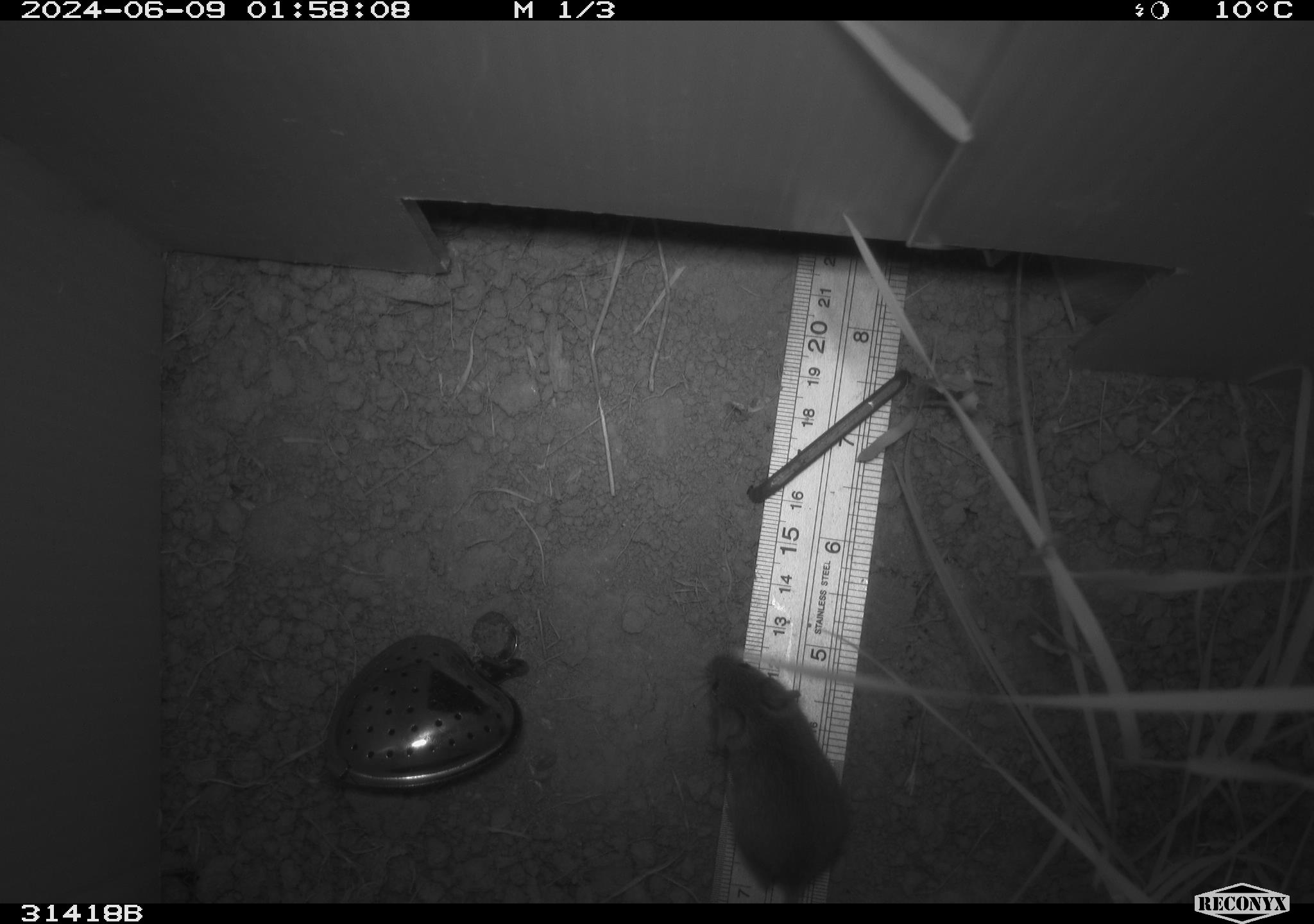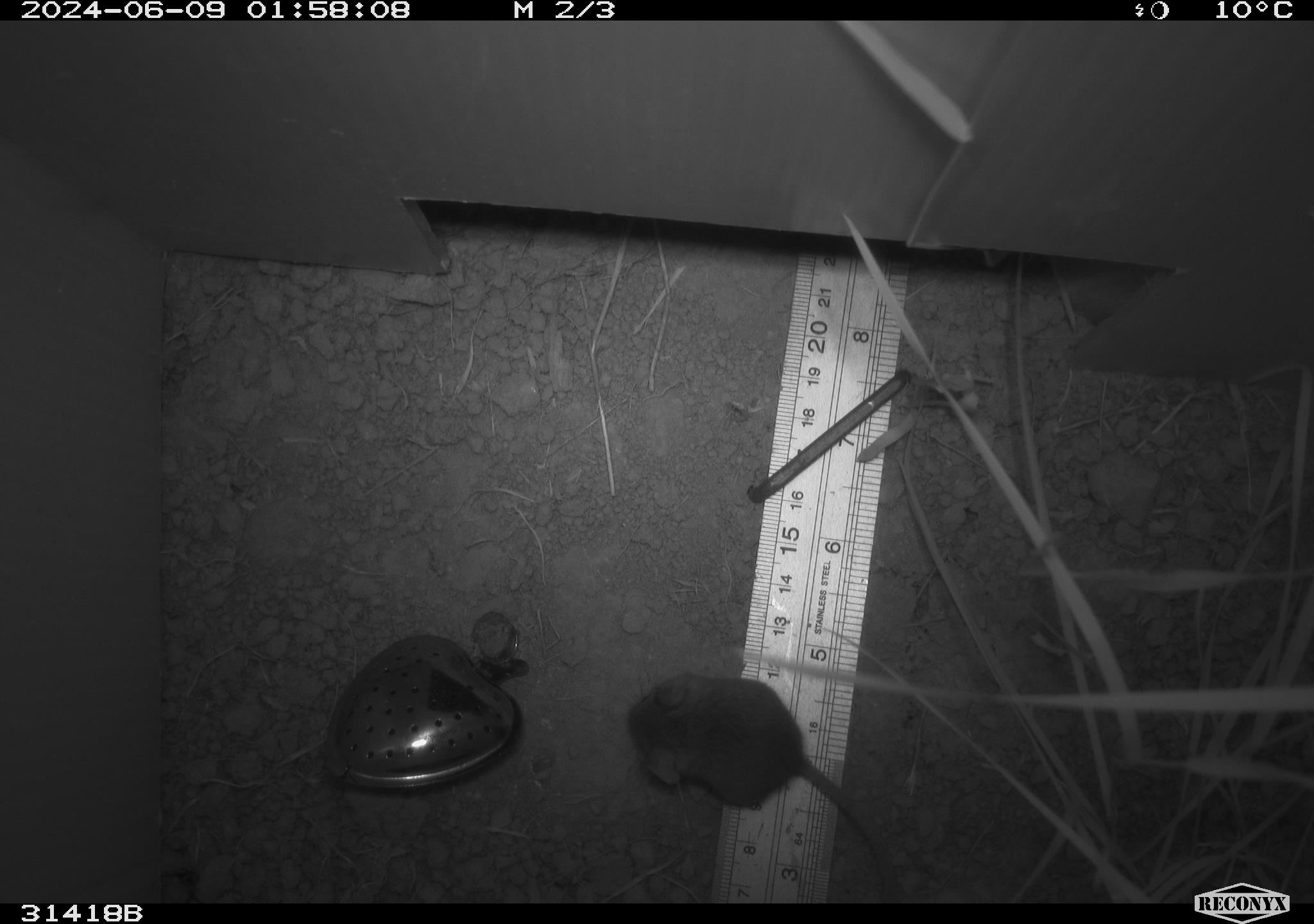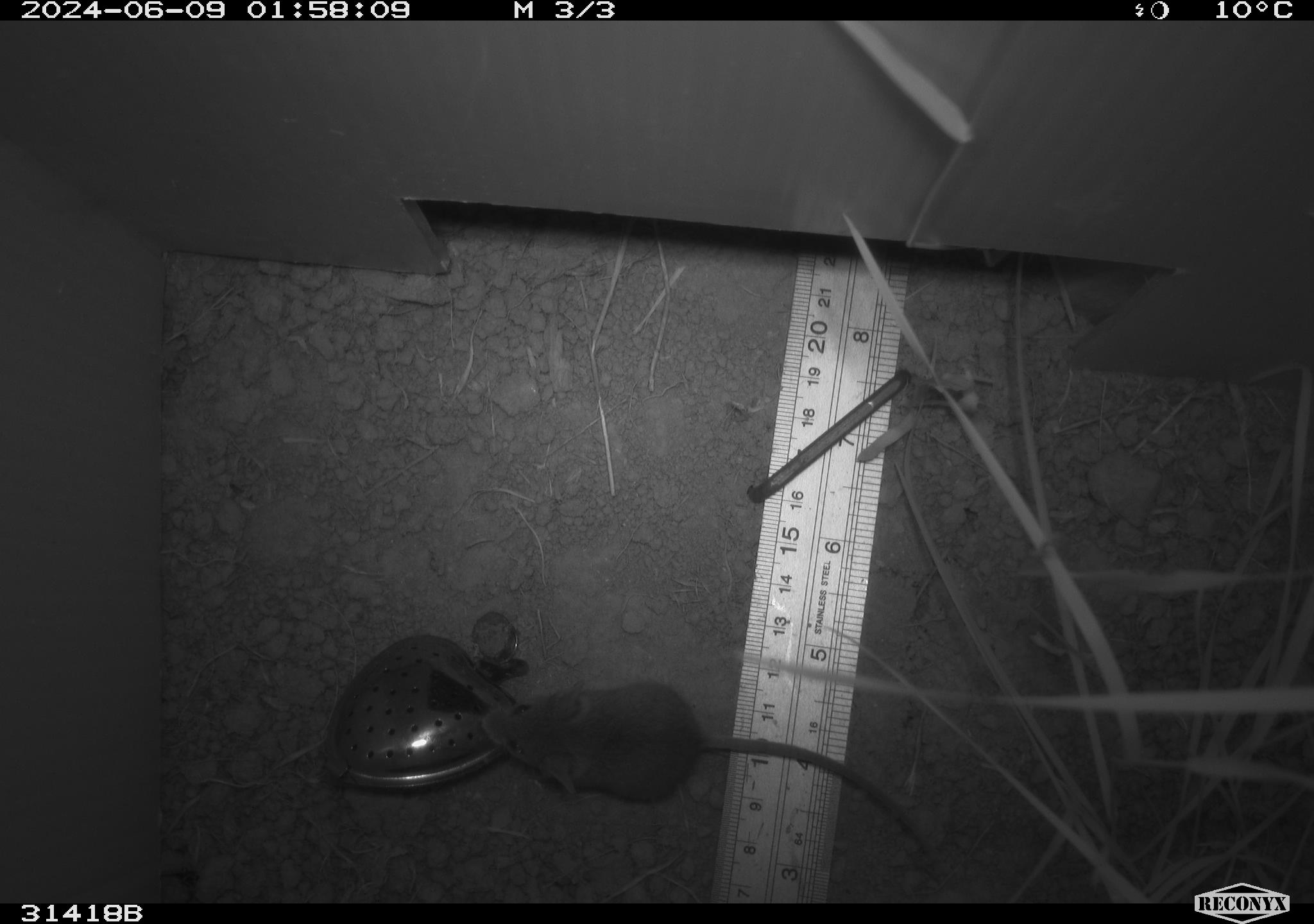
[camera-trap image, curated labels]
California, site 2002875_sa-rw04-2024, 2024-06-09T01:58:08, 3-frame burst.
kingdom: Animalia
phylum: Chordata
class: Mammalia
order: Rodentia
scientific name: Rodentia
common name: mouse species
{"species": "mouse species (Rodentia)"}